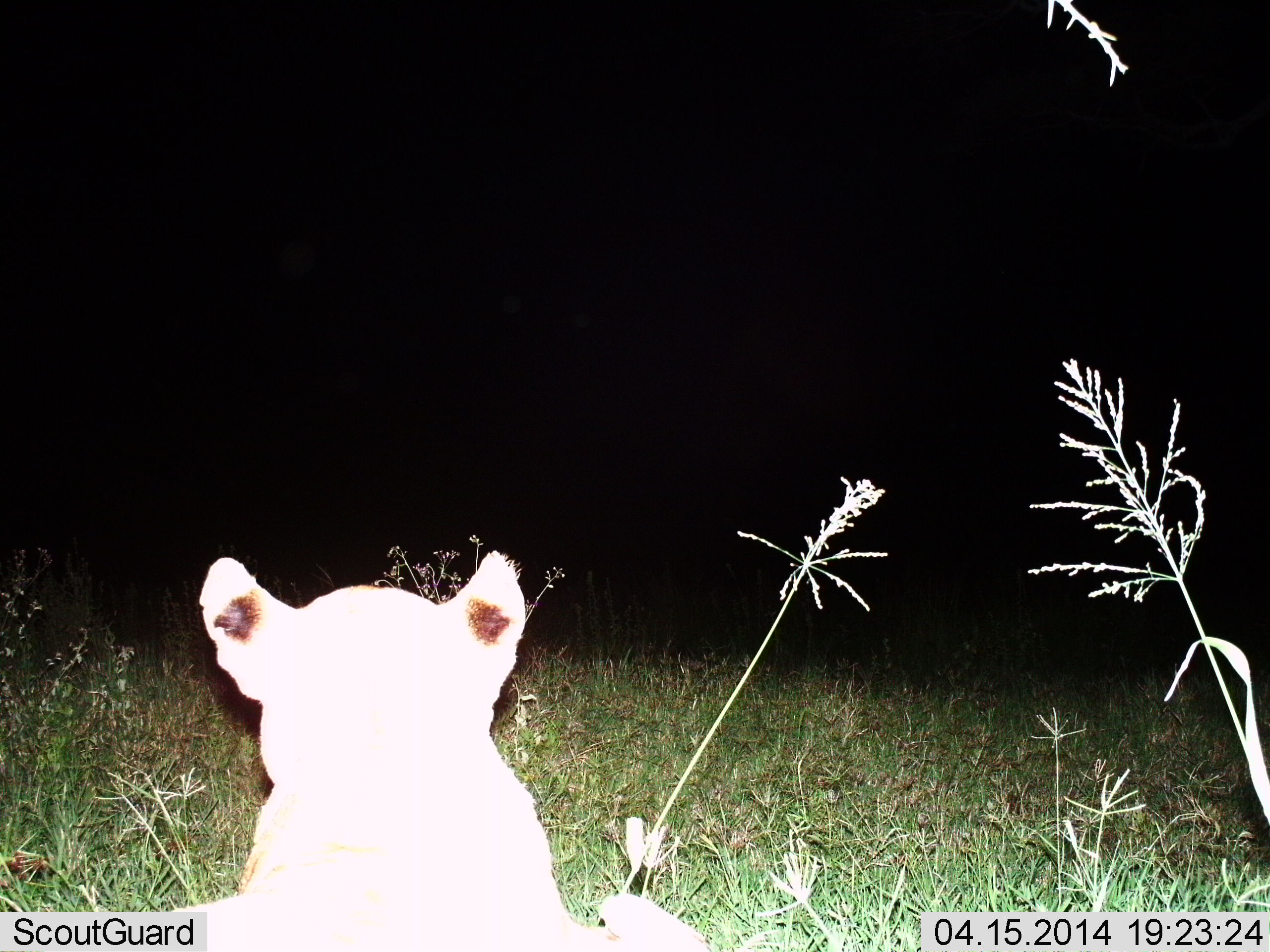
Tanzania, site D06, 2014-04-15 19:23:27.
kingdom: Animalia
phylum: Chordata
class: Mammalia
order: Carnivora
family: Felidae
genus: Panthera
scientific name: Panthera leo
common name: lion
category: lionfemale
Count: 1.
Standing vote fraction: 40%.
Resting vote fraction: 70%.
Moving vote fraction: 0%.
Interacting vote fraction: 0%.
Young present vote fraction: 10%.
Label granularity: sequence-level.